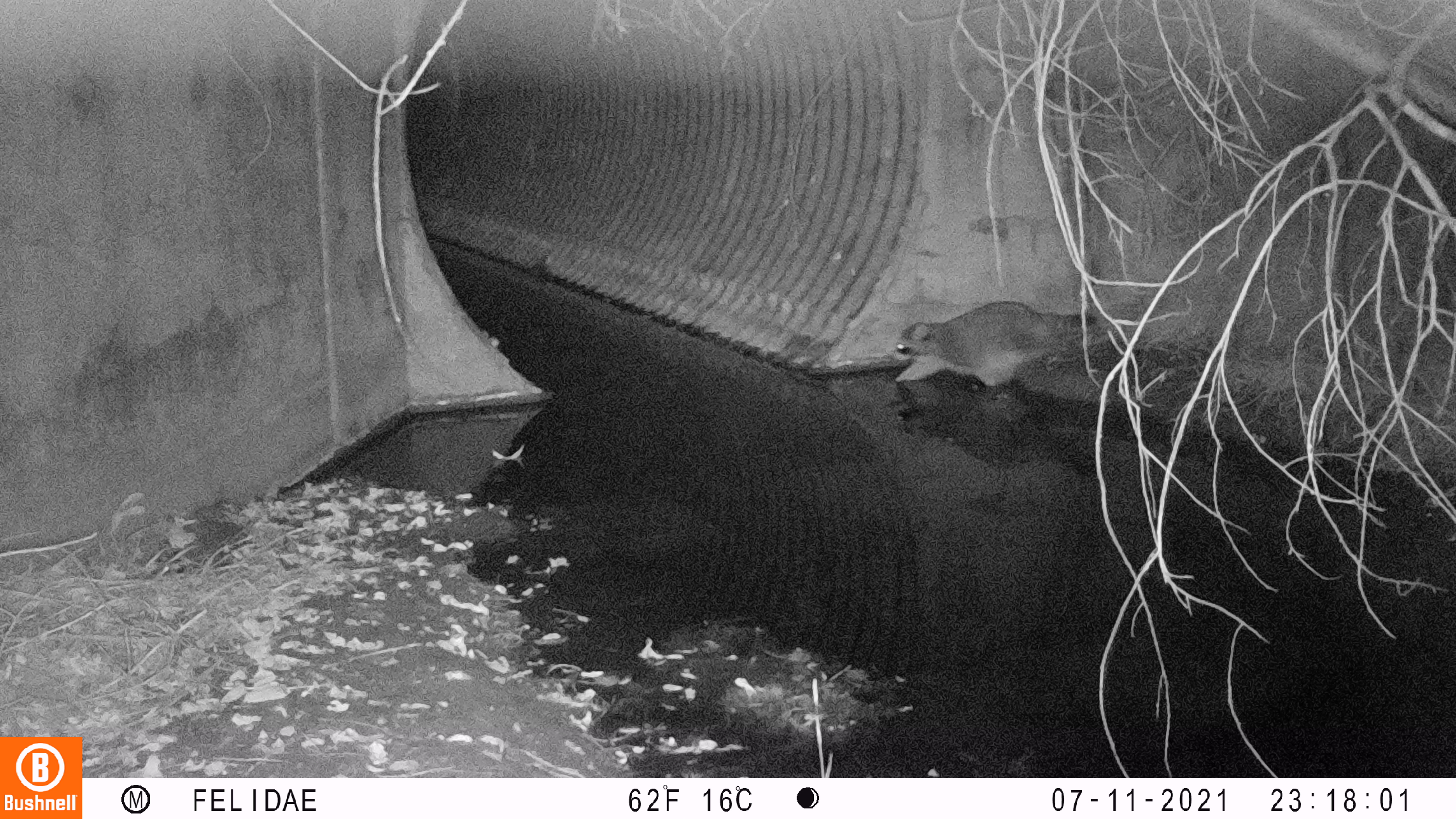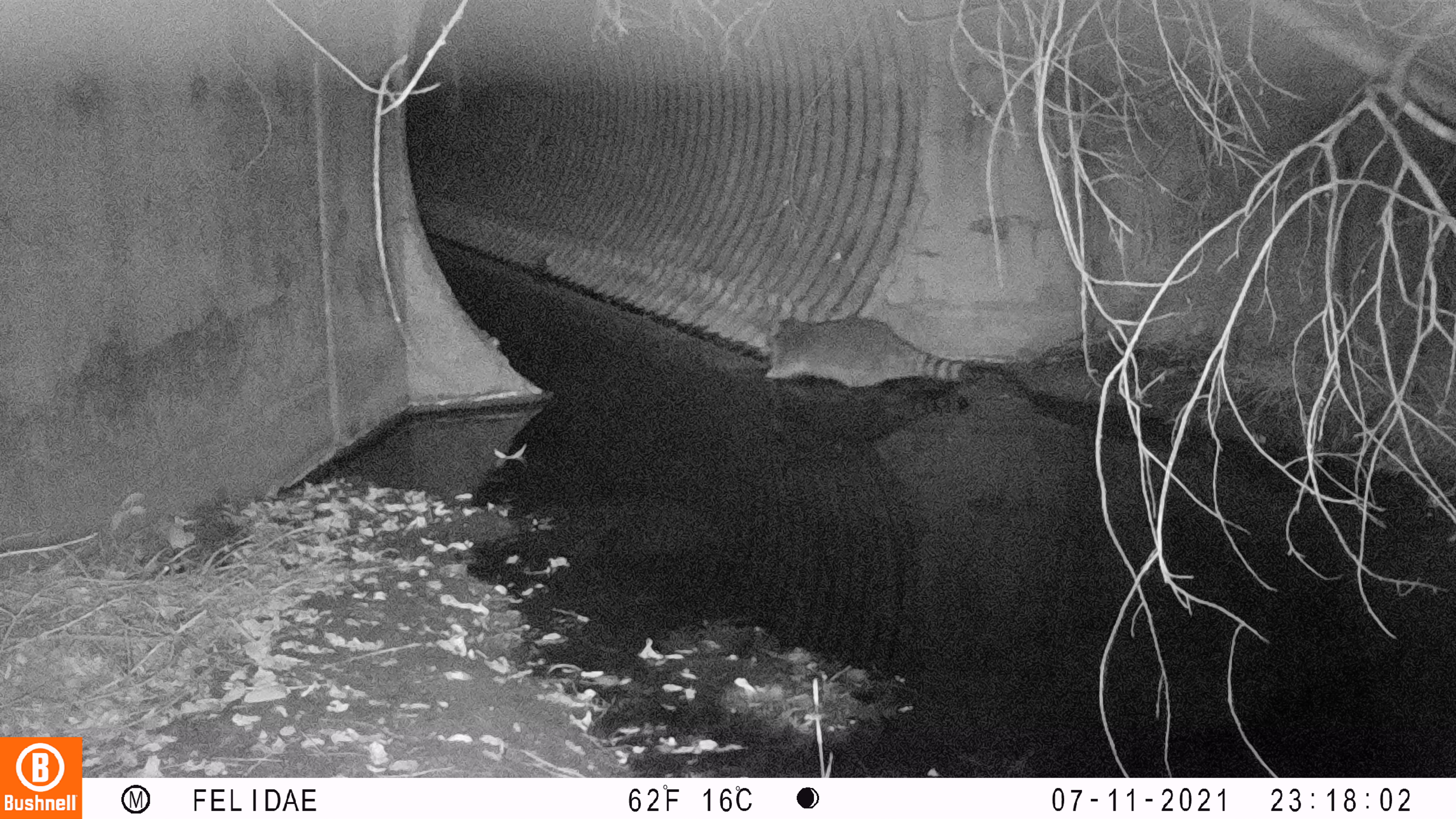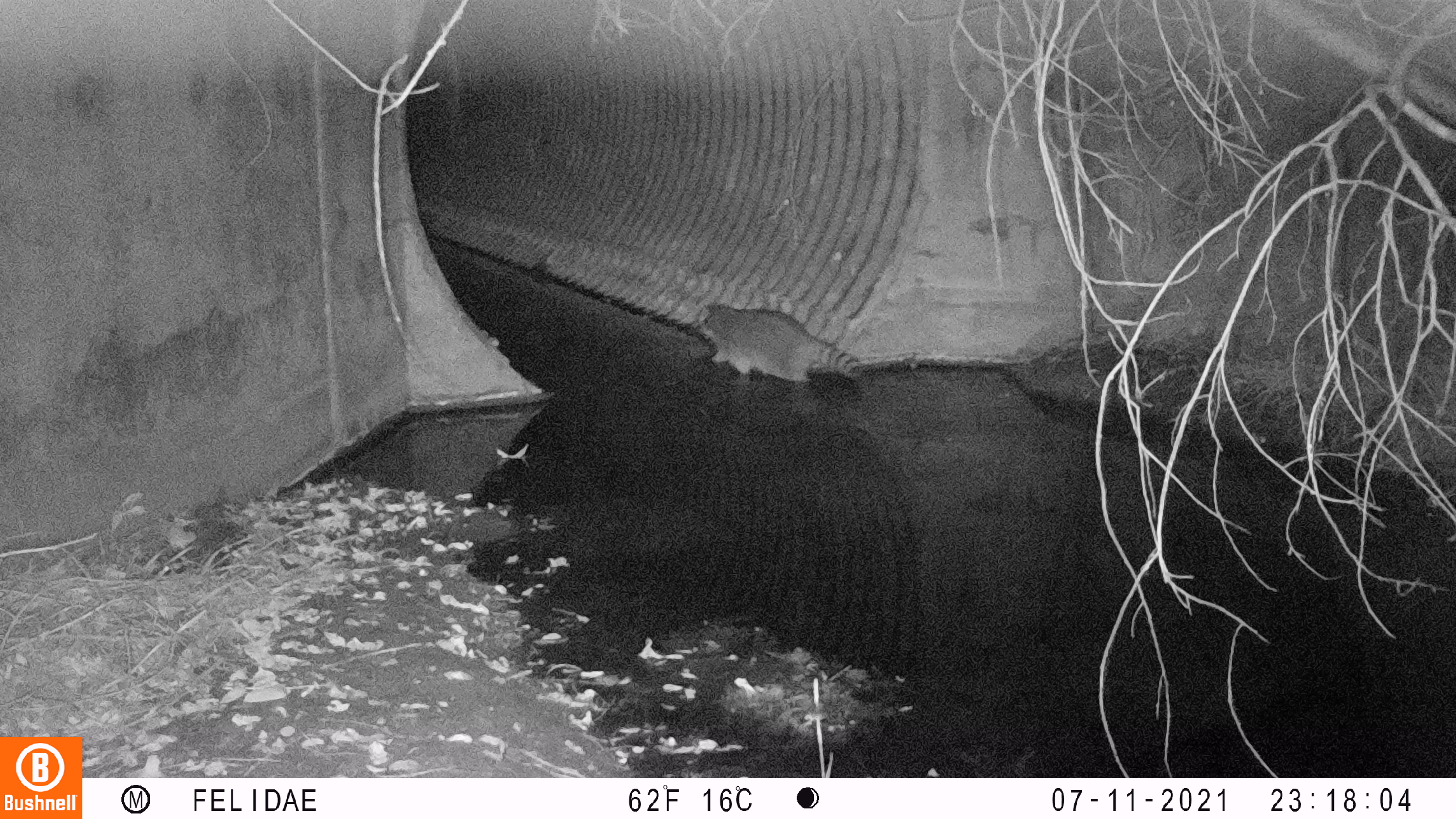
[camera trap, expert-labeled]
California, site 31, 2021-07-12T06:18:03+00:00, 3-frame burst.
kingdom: Animalia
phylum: Chordata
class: Mammalia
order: Carnivora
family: Procyonidae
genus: Procyon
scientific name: Procyon lotor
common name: raccoon